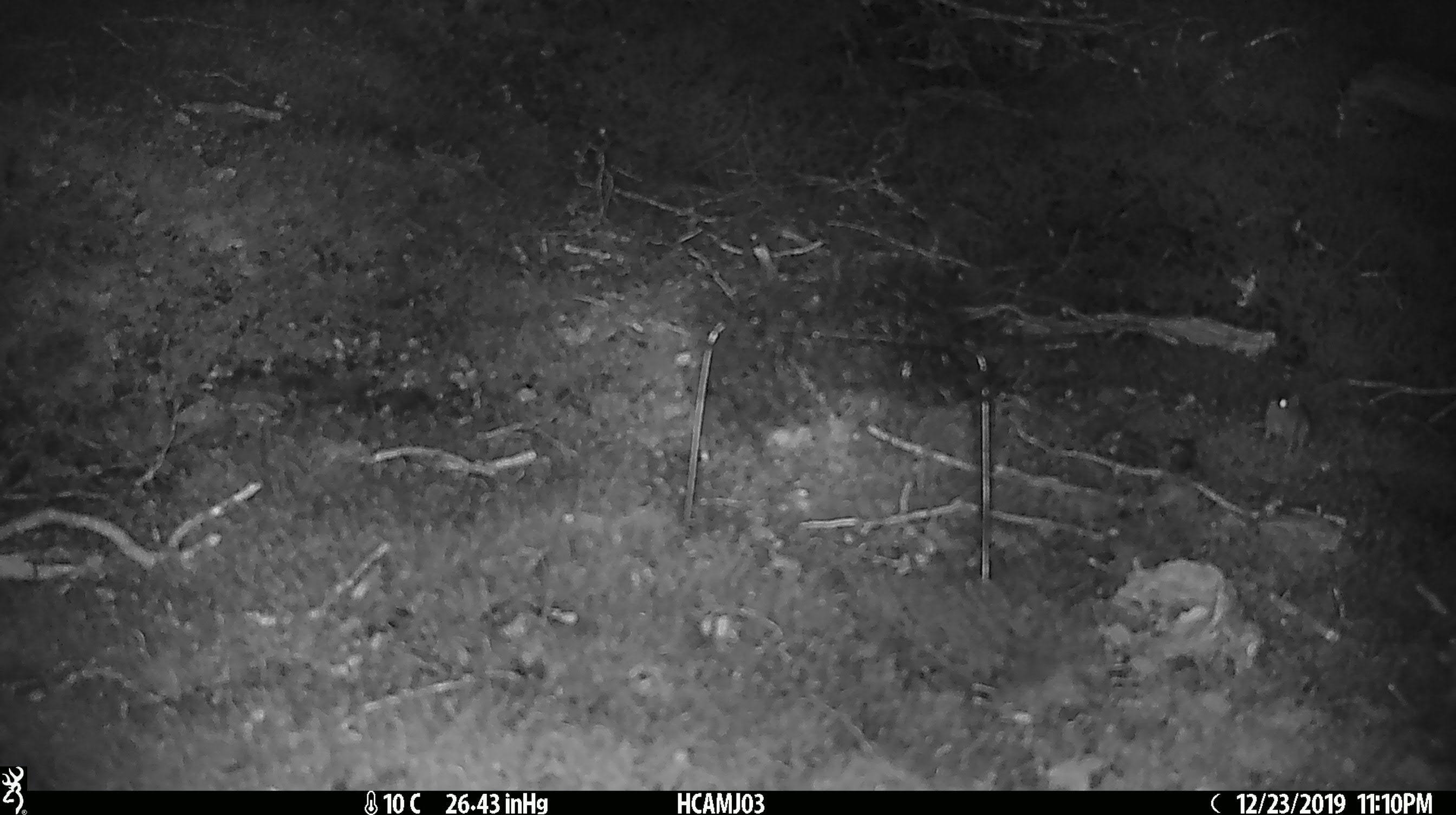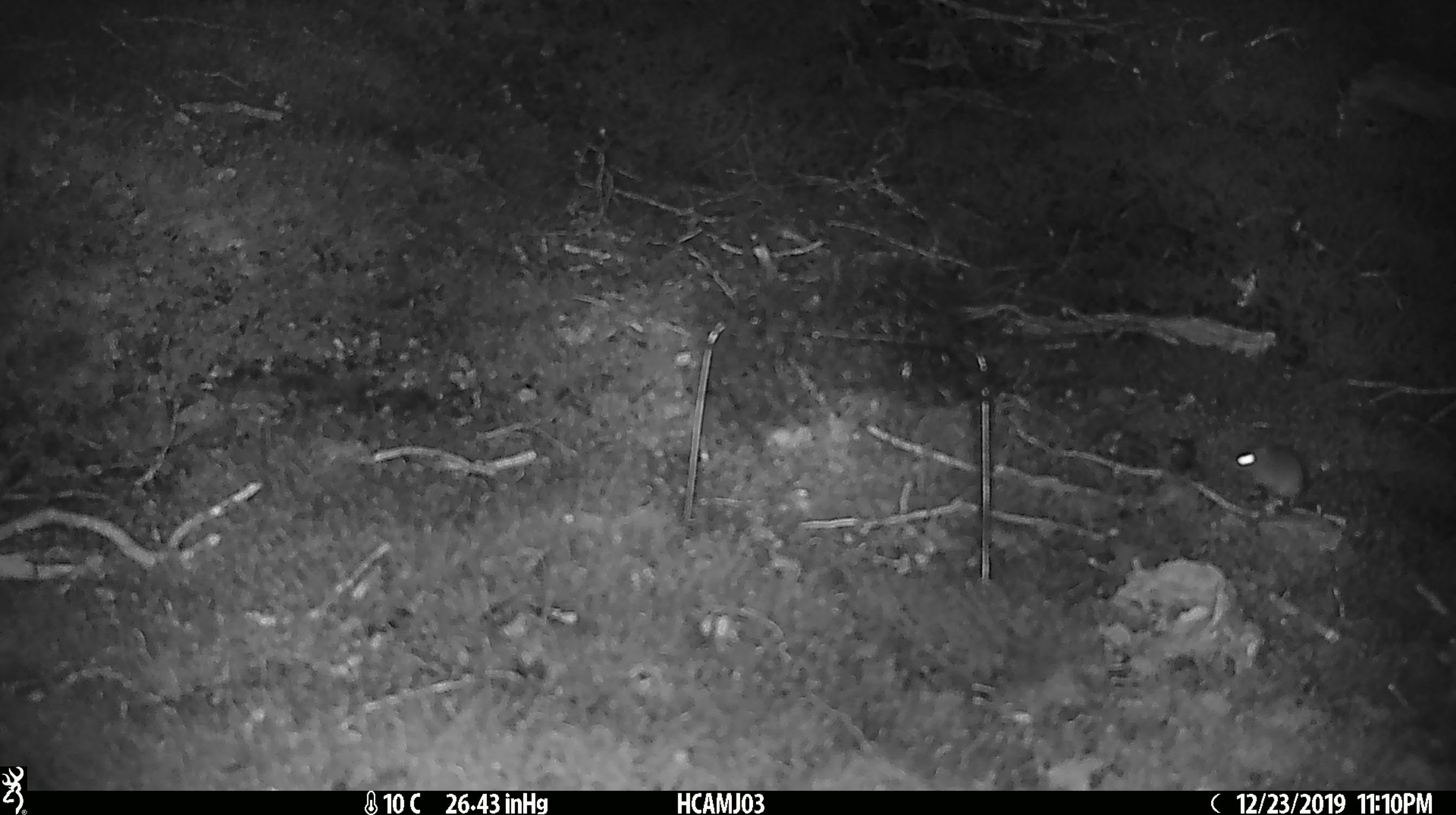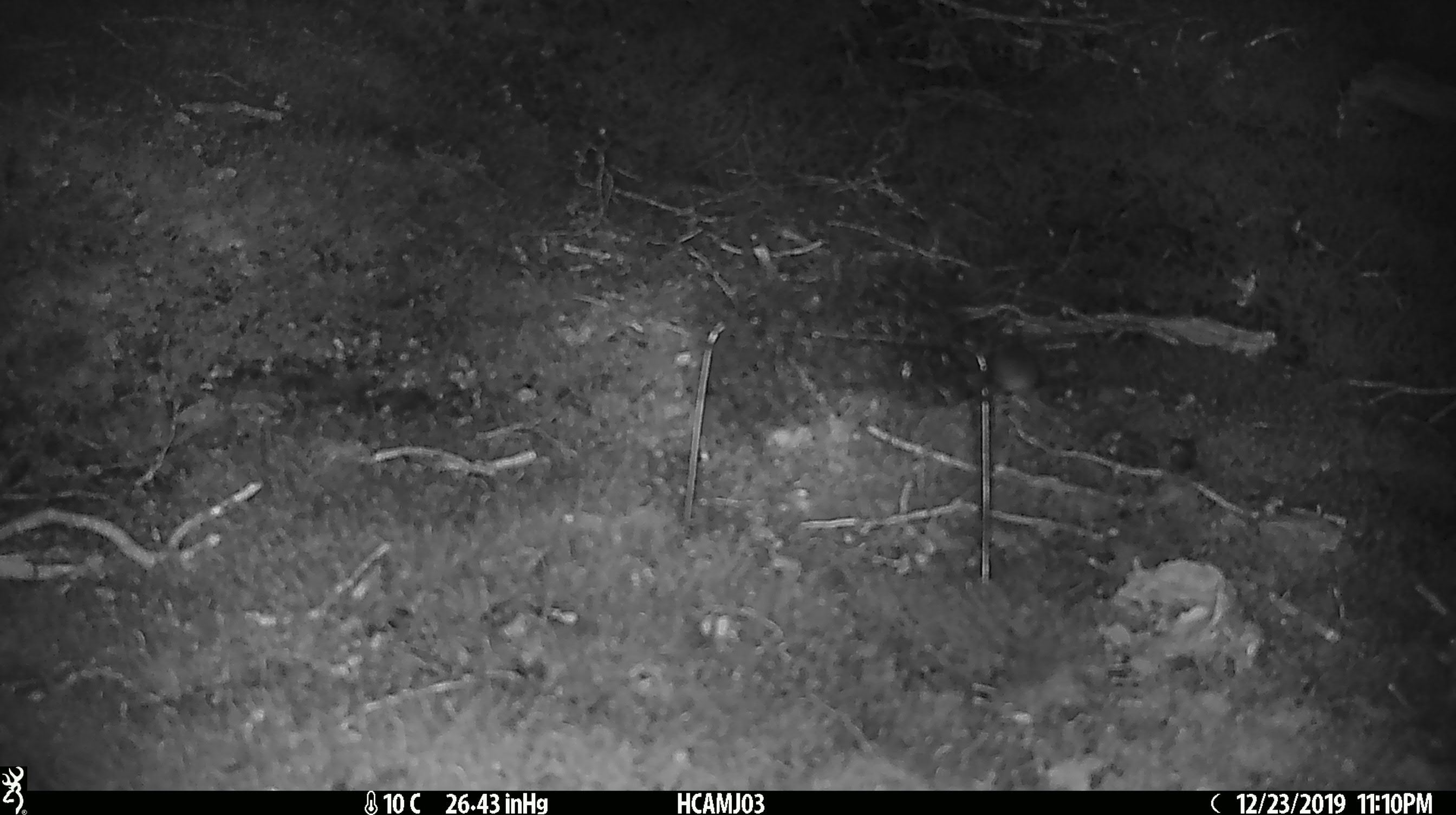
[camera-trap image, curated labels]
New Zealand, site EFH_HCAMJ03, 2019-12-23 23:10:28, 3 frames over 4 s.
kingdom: Animalia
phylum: Chordata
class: Mammalia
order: Rodentia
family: Muridae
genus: Mus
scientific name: Mus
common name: mouse